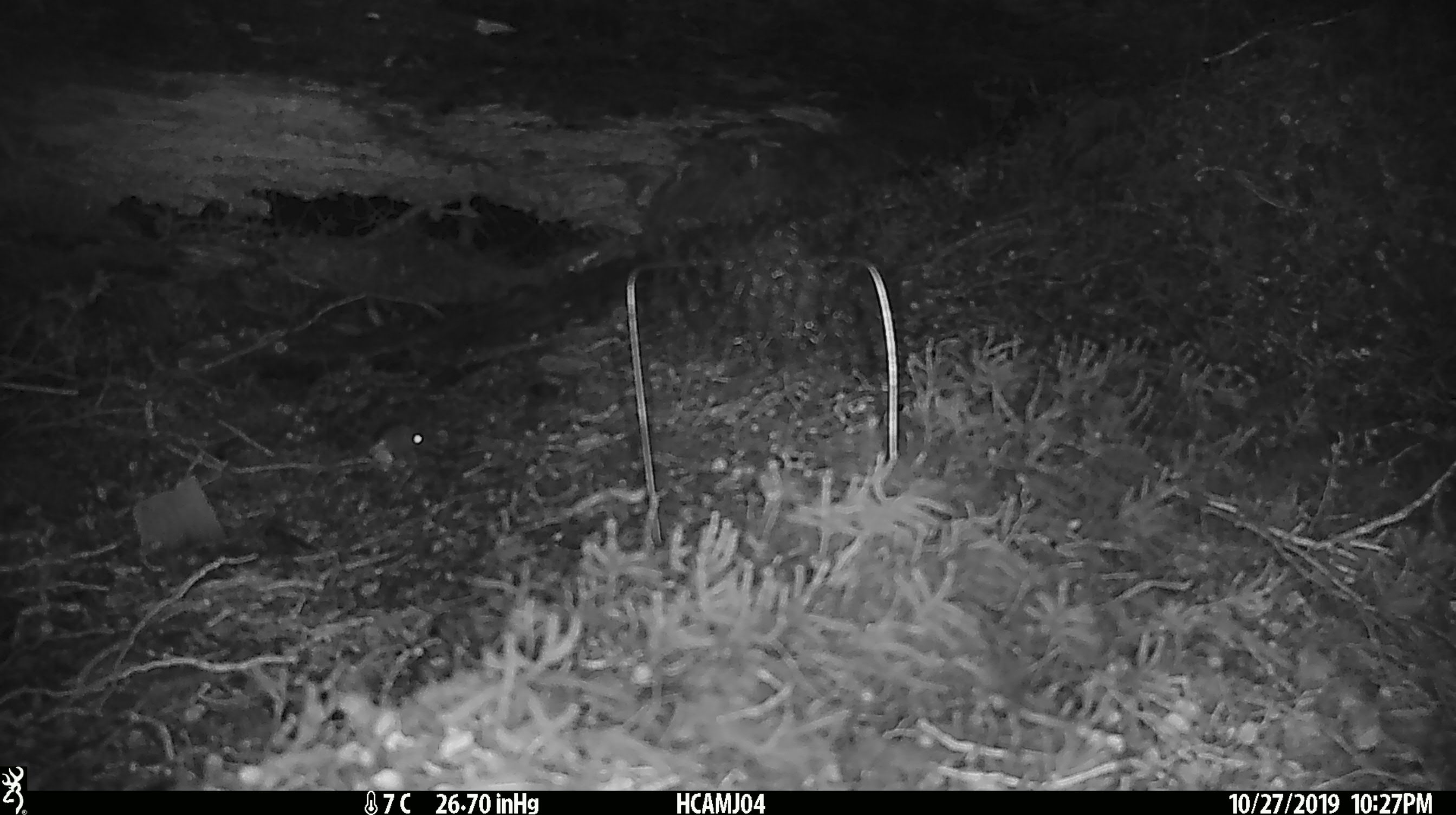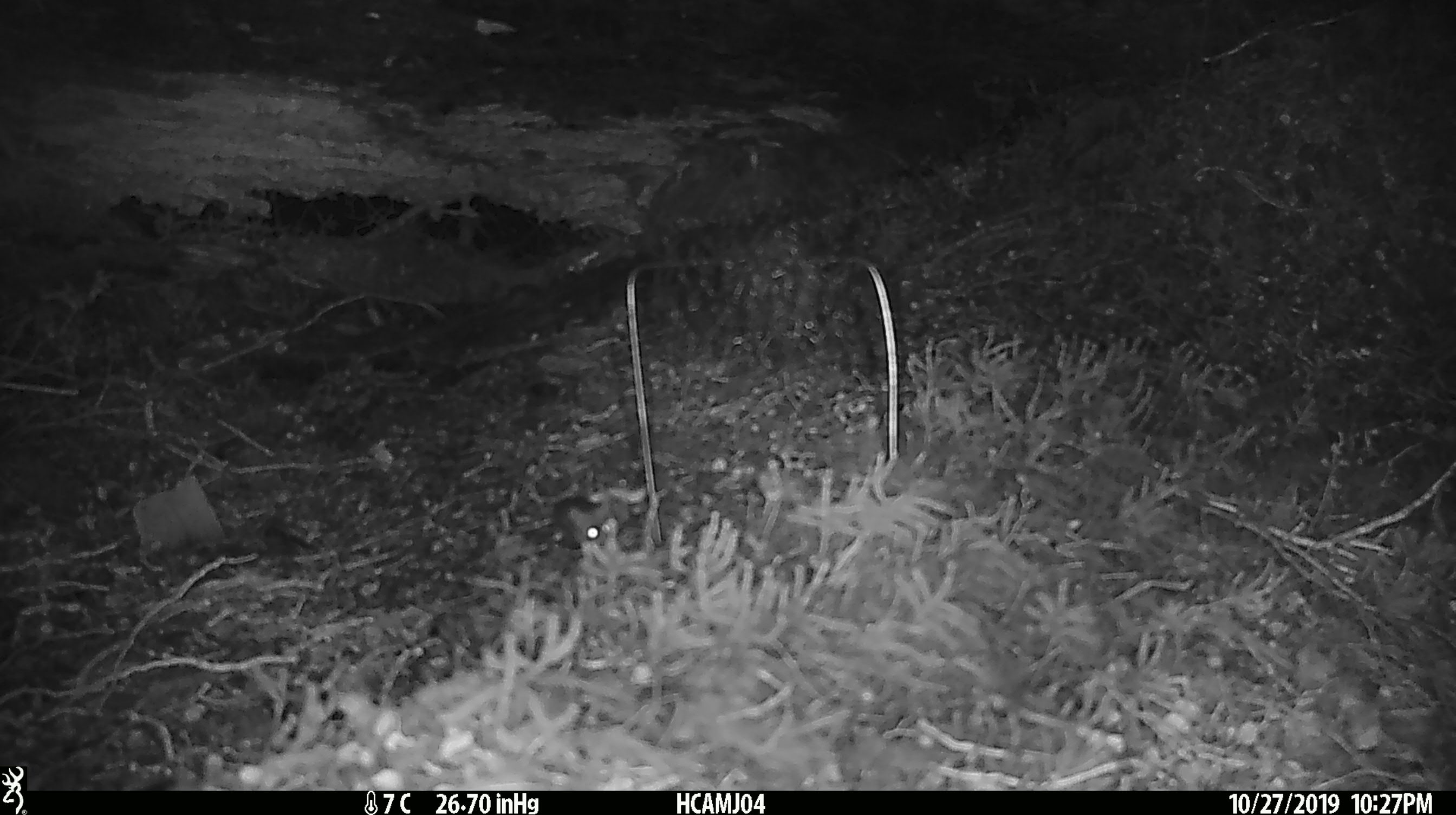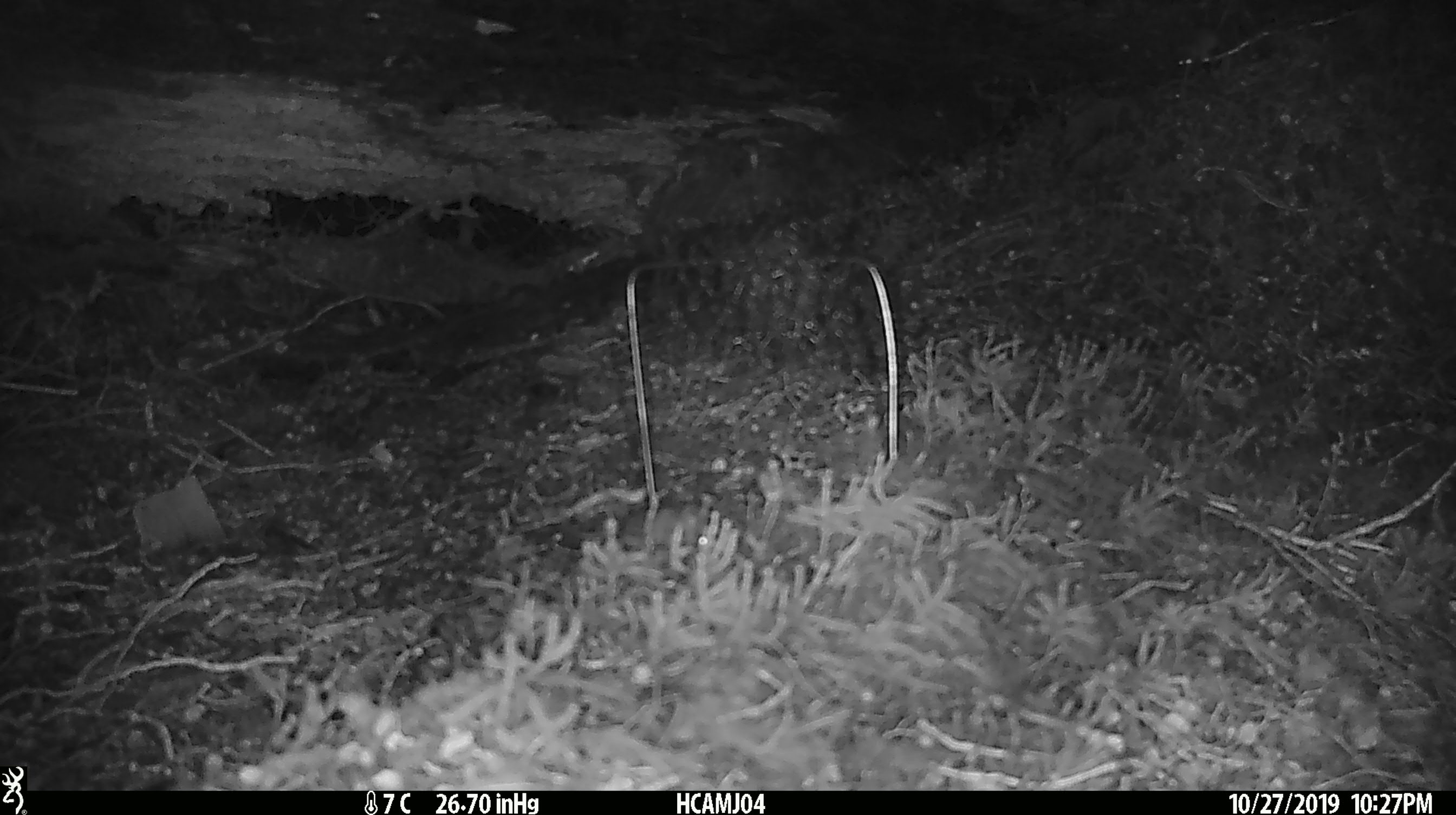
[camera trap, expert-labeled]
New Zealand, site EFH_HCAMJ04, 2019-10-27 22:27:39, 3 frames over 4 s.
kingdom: Animalia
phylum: Chordata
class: Mammalia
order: Rodentia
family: Muridae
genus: Mus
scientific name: Mus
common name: mouse